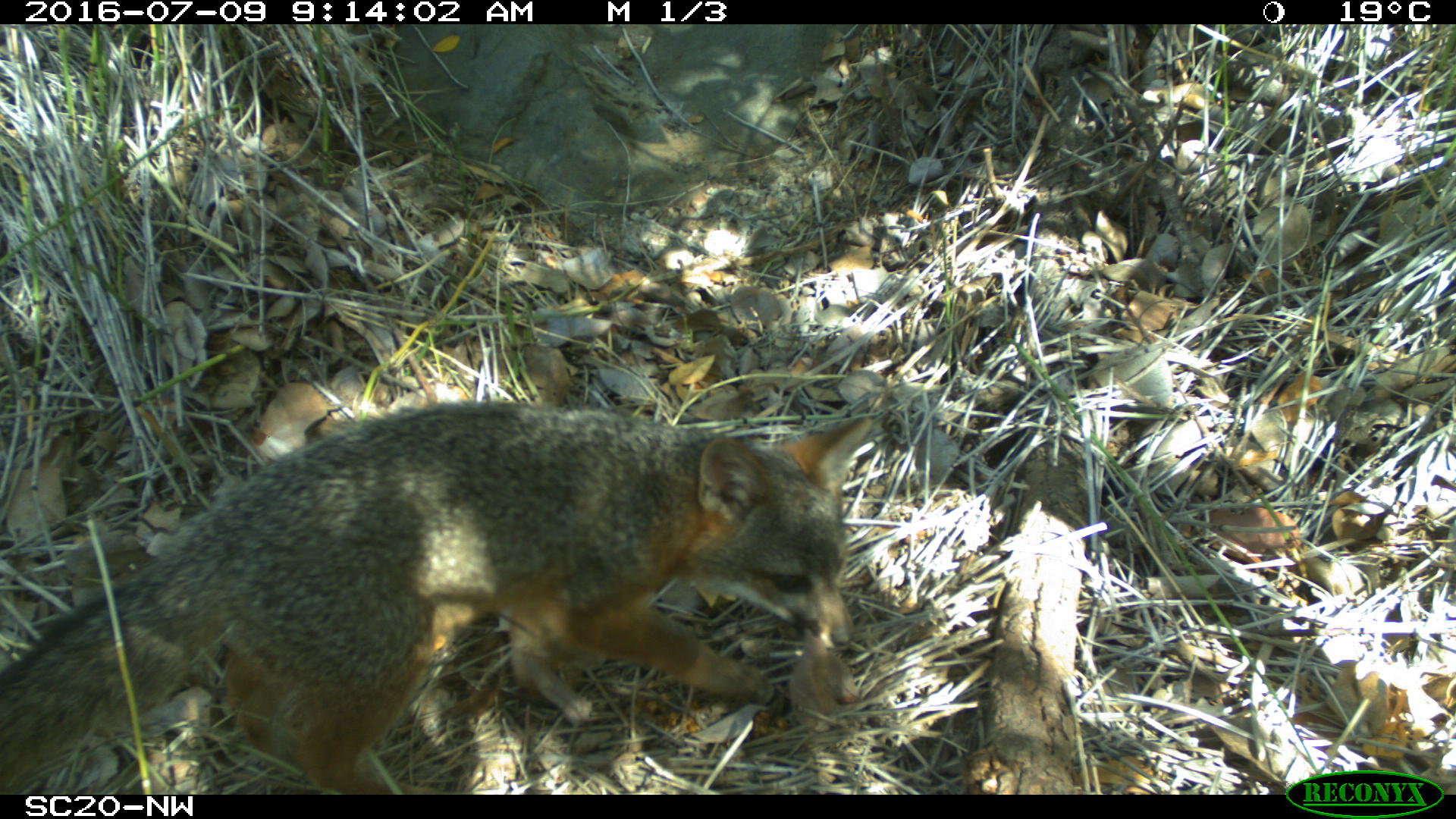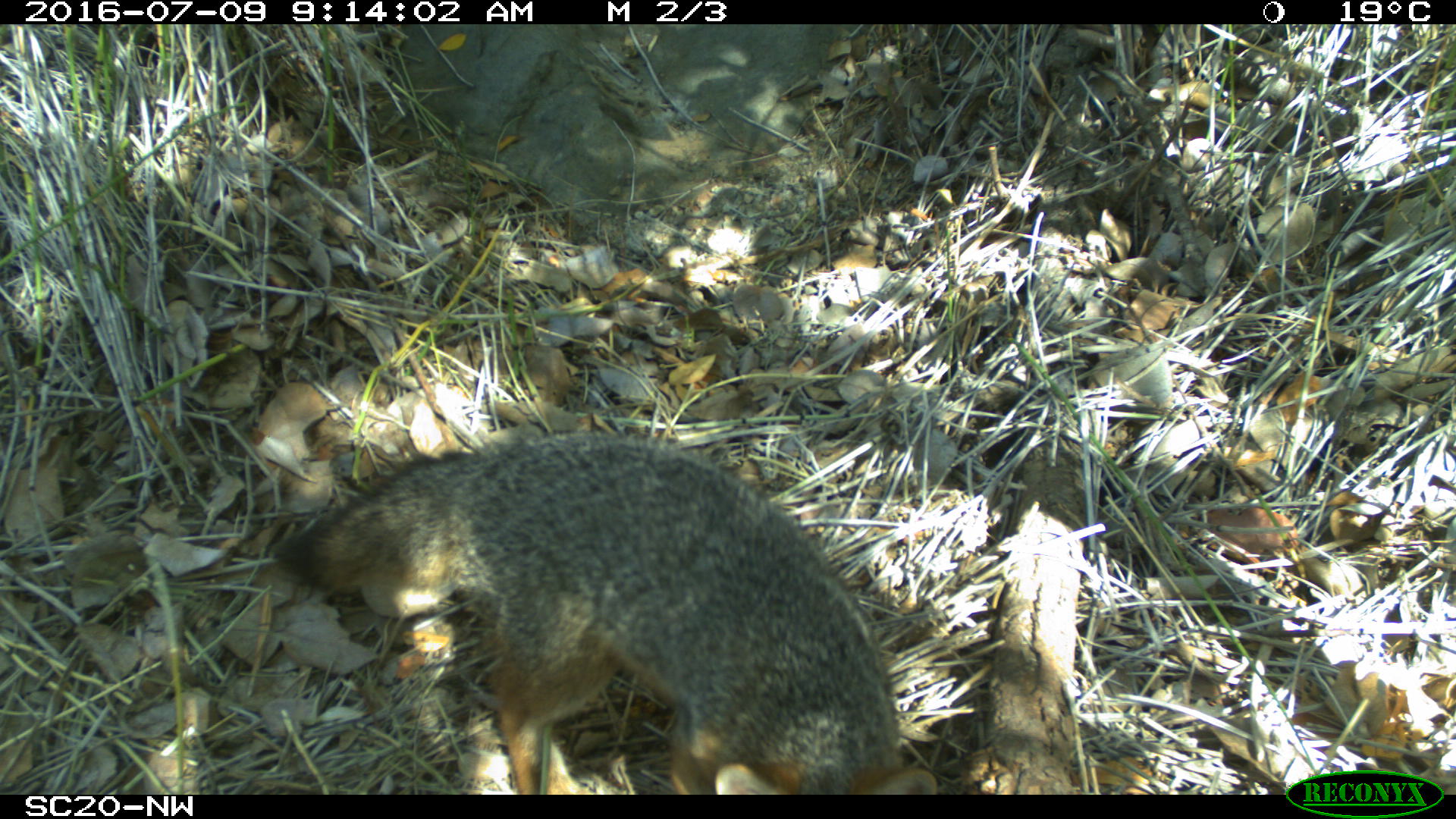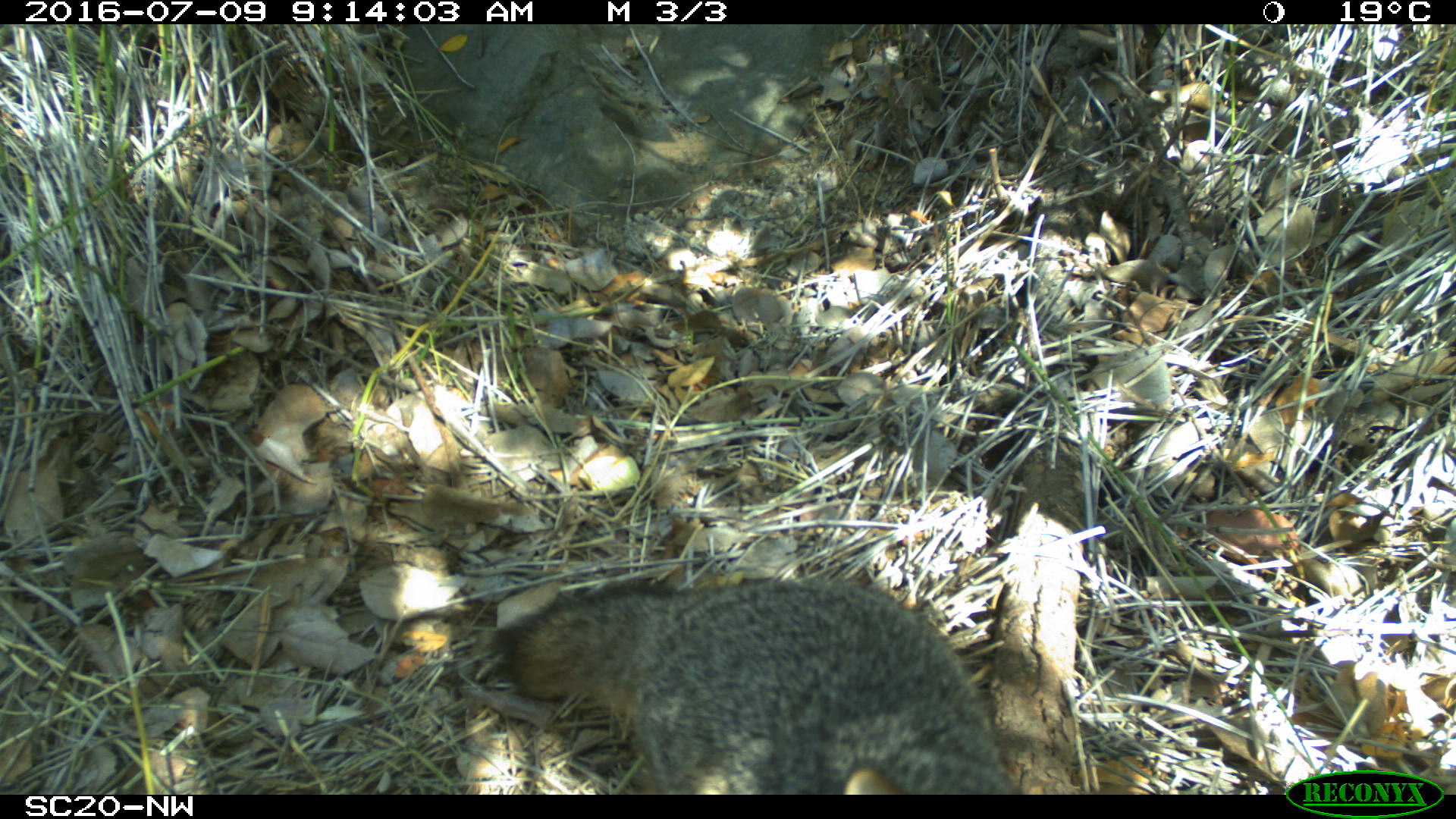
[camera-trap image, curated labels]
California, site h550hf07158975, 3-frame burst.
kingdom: Animalia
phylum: Chordata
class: Mammalia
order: Carnivora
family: Canidae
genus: Urocyon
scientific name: Urocyon littoralis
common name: island fox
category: fox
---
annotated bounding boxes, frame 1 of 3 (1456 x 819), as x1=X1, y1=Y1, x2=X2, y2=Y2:
fox: x1=0, y1=401, x2=871, y2=795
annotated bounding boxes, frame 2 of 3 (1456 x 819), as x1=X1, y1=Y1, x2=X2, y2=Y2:
fox: x1=269, y1=431, x2=937, y2=795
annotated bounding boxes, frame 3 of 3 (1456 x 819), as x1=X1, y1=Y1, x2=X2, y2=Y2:
fox: x1=490, y1=575, x2=1012, y2=794